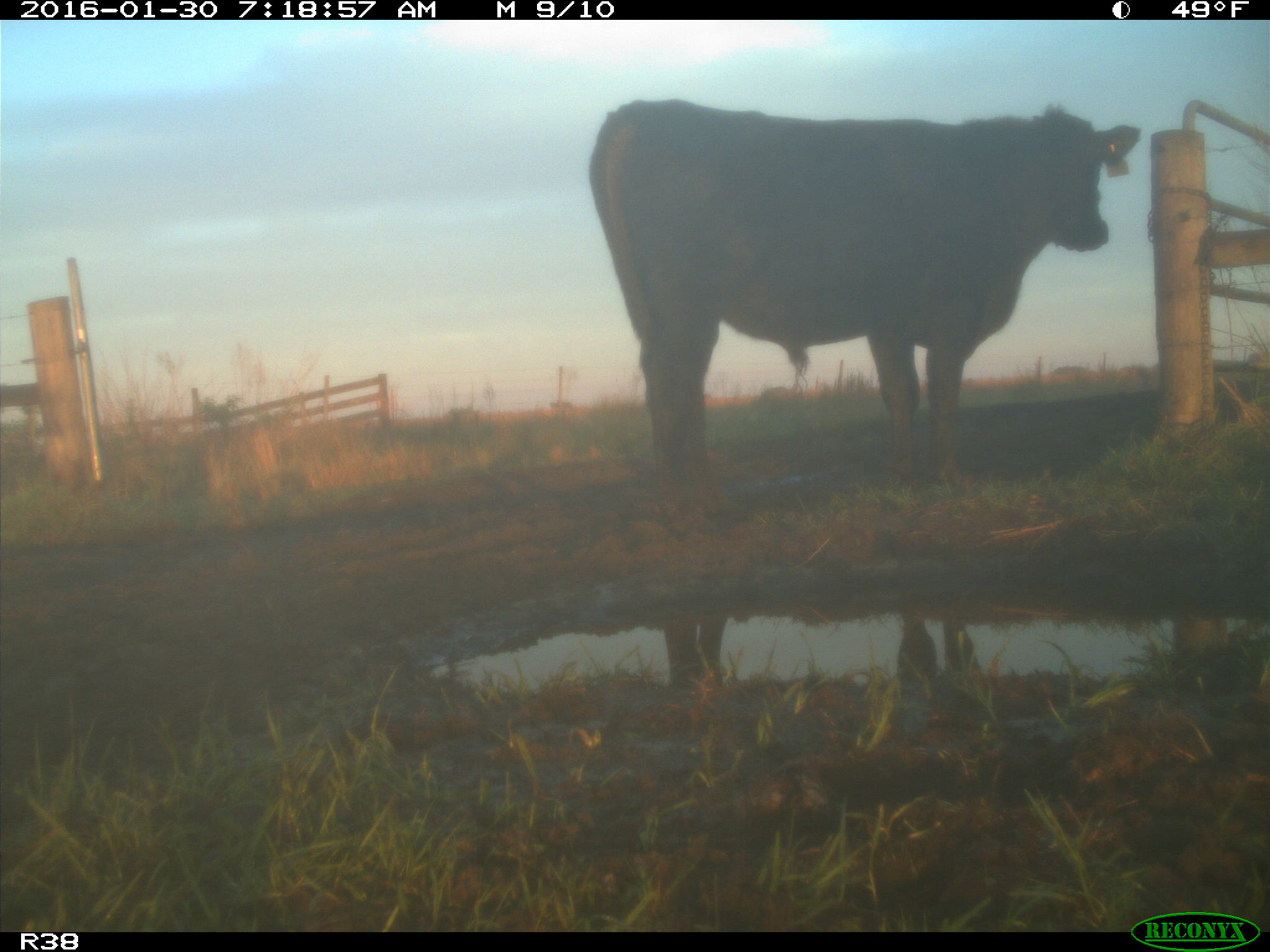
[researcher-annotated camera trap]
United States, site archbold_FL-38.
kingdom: Animalia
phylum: Chordata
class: Mammalia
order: Artiodactyla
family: Bovidae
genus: Bos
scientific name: Bos taurus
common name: domestic cow